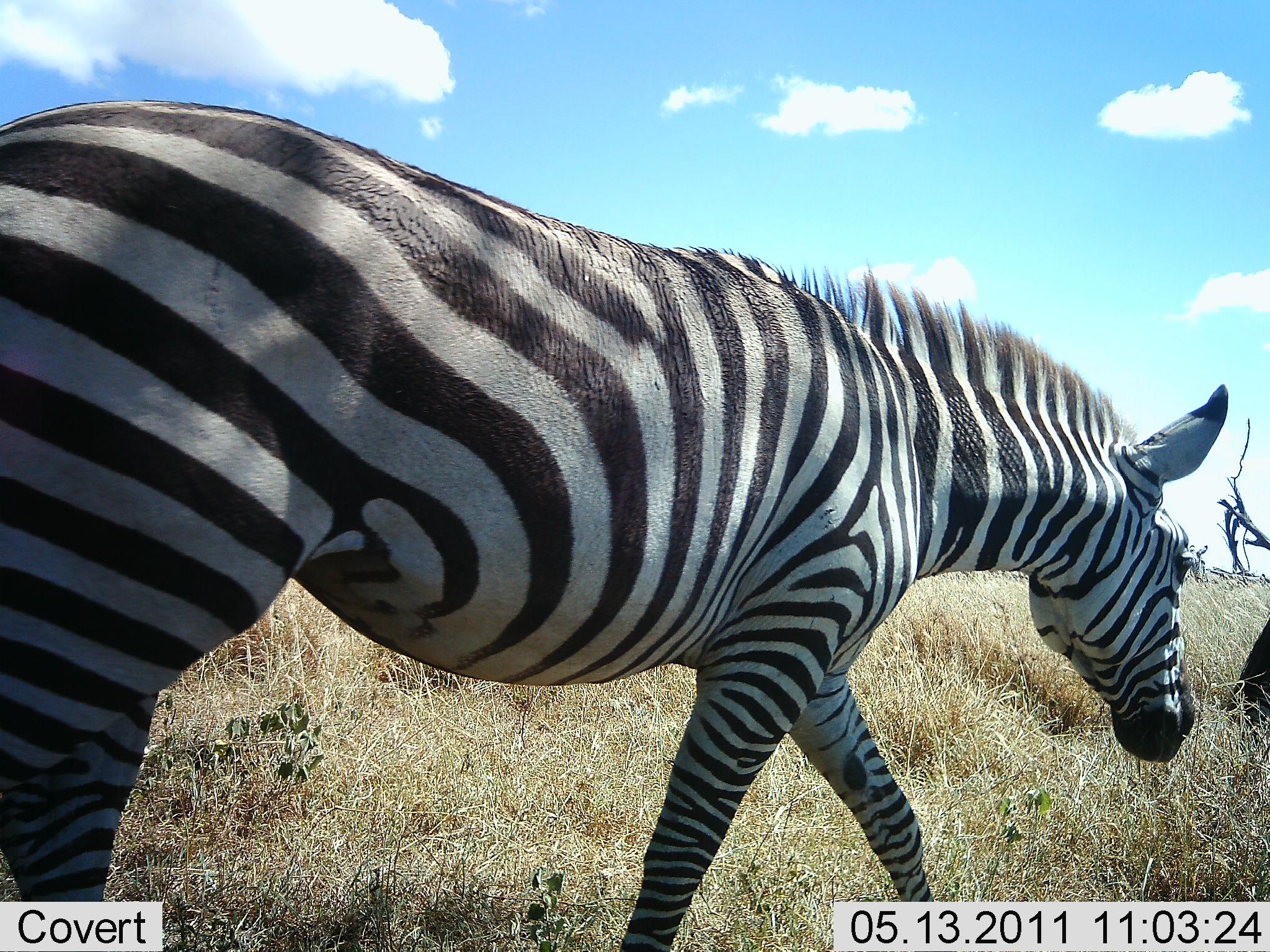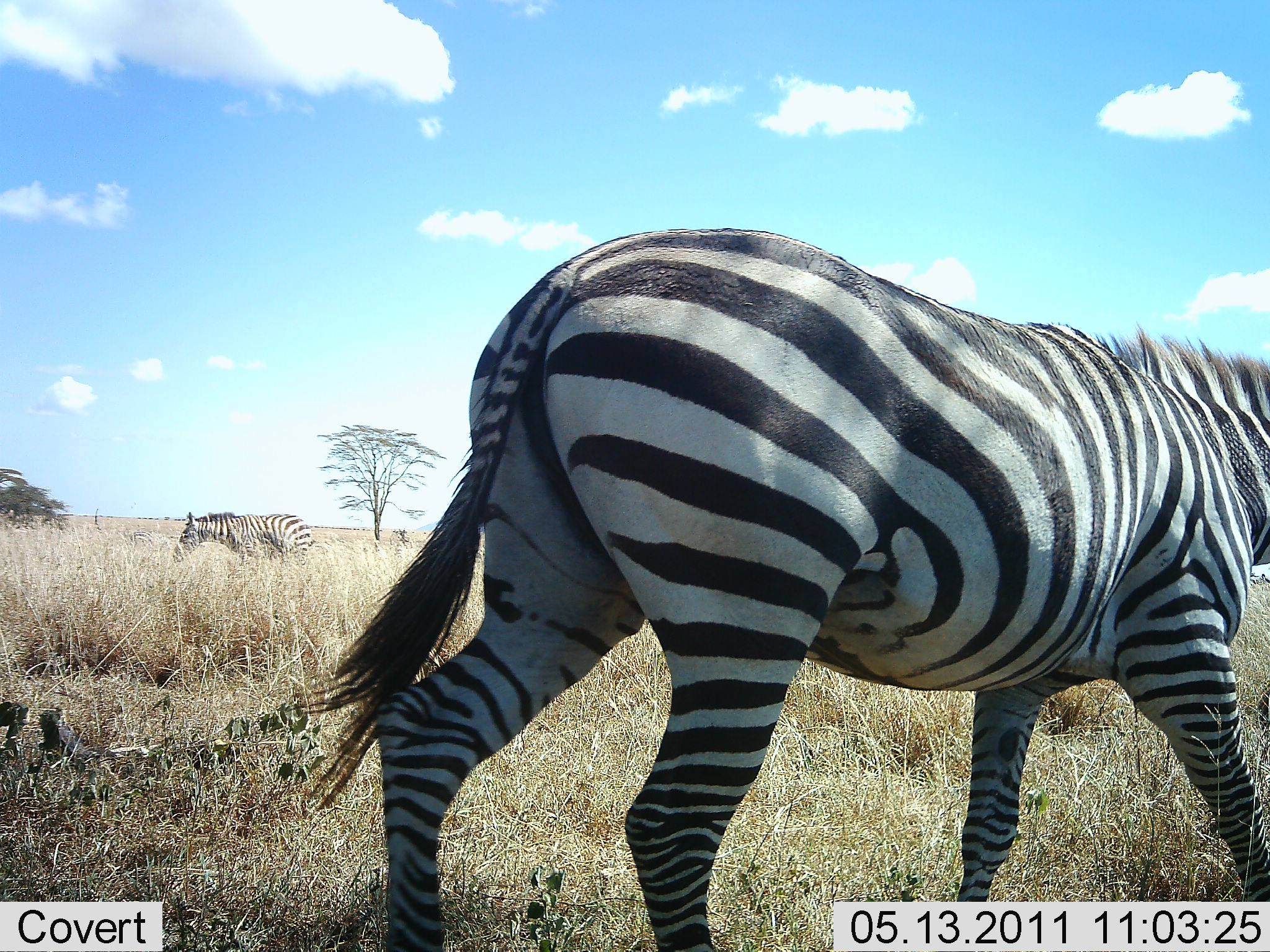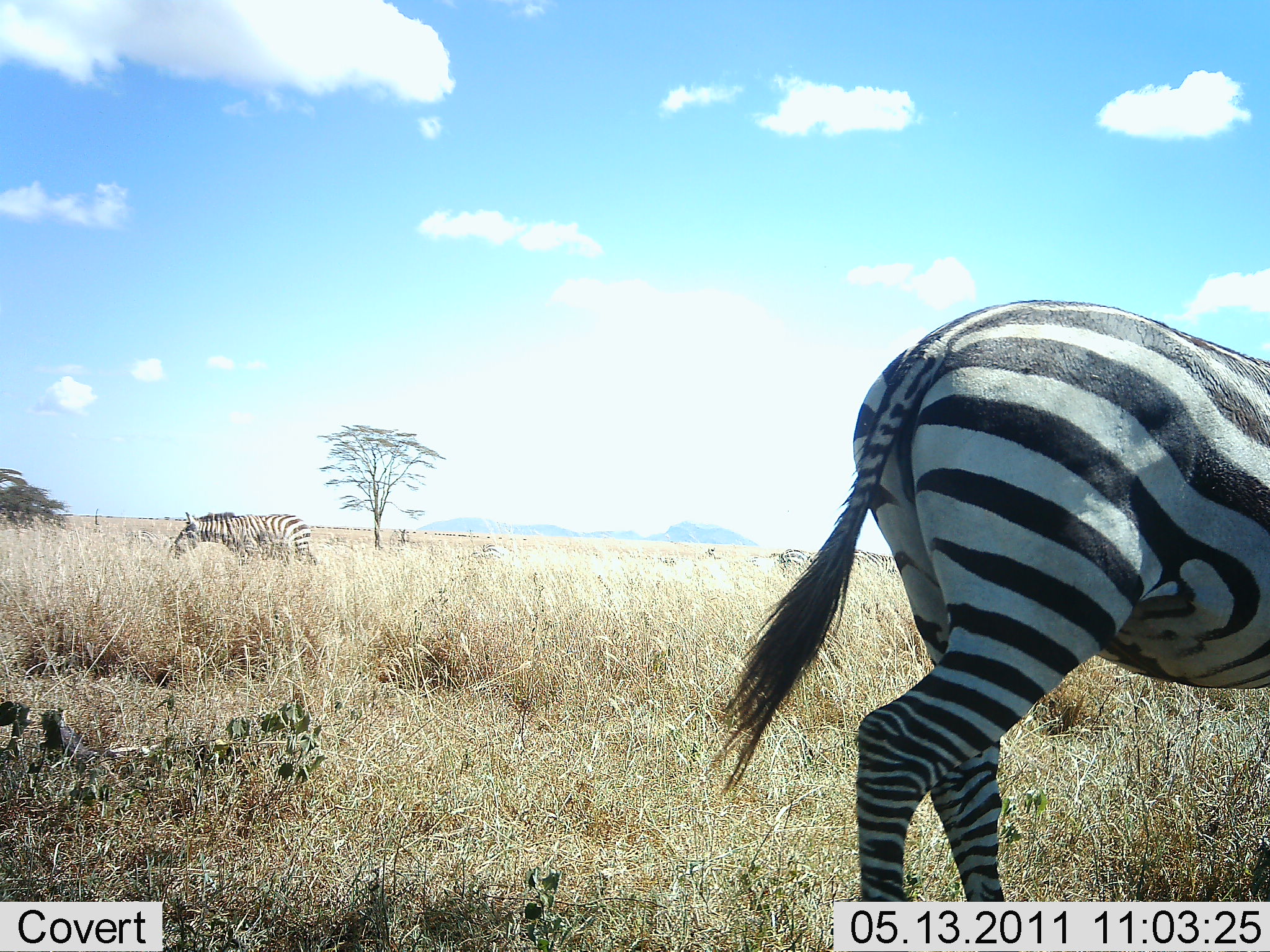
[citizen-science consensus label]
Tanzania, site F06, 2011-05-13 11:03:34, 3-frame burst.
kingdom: Animalia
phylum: Chordata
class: Mammalia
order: Perissodactyla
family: Equidae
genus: Equus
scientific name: Equus quagga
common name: plains zebra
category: zebra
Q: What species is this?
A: Zebra (plains zebra) (Equus quagga).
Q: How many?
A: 2.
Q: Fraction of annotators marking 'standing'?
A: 10%.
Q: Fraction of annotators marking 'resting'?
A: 0%.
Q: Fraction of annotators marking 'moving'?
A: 100%.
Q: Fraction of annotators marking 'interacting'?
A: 0%.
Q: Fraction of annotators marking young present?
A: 0%.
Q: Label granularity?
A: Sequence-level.